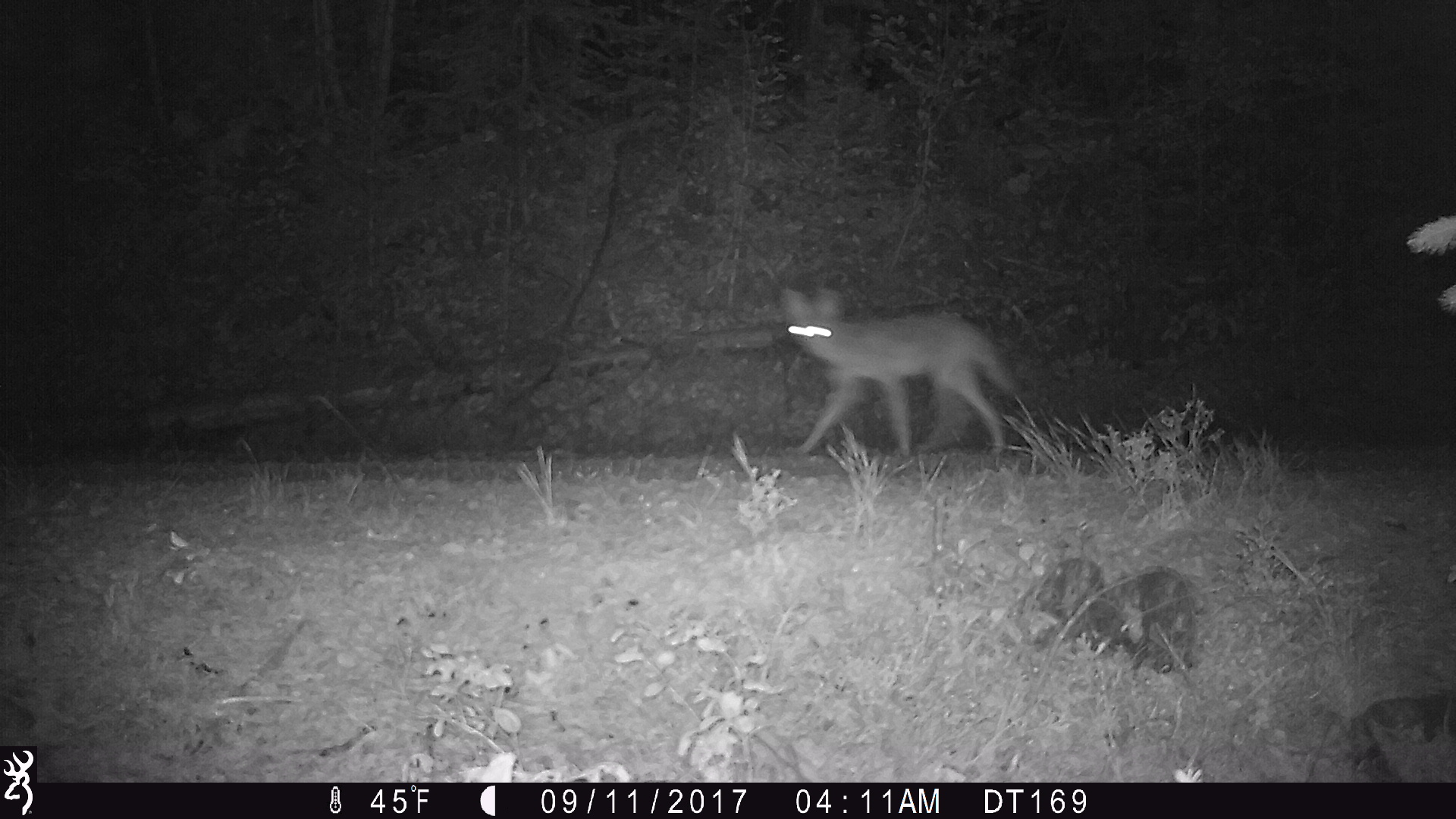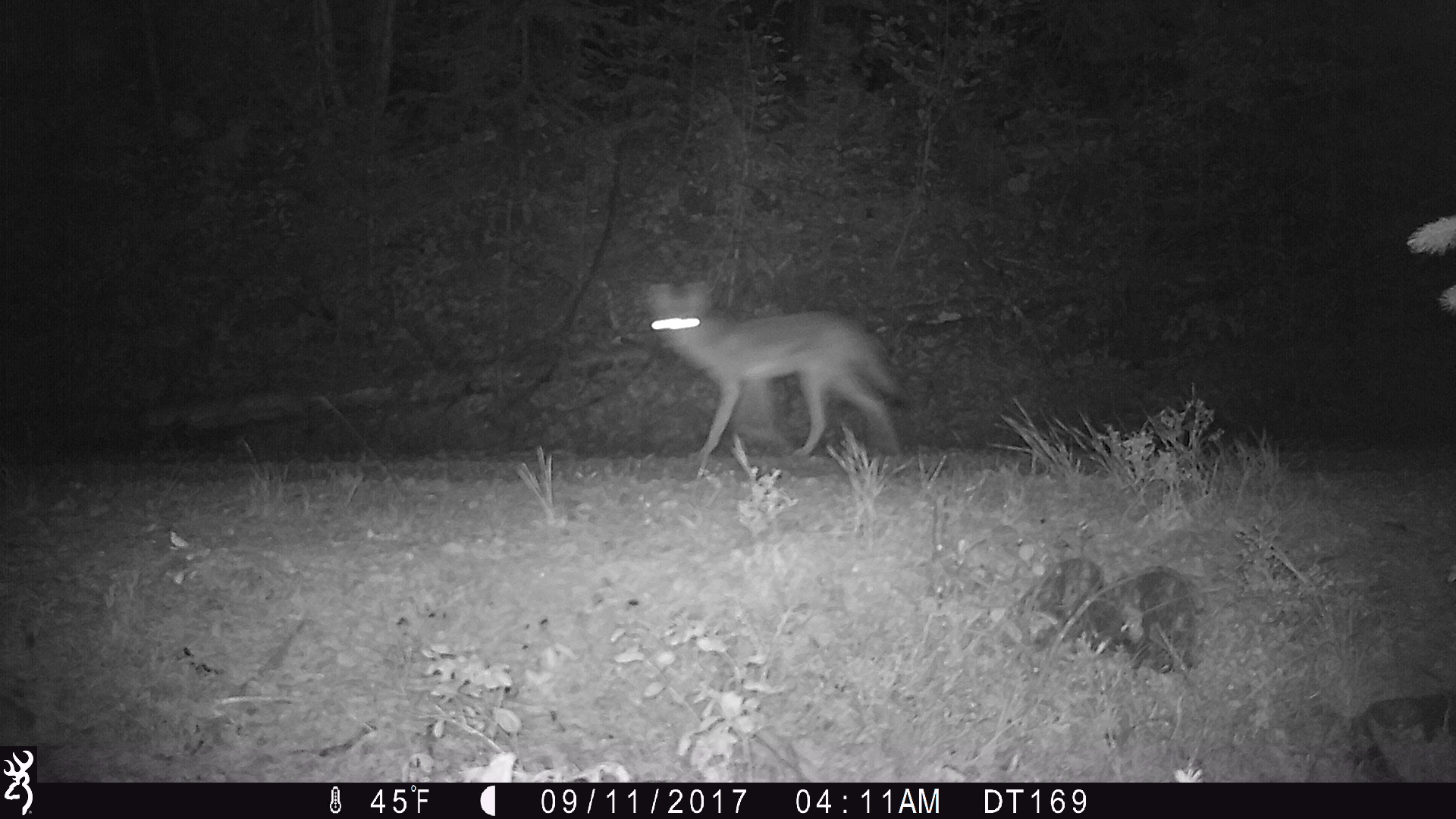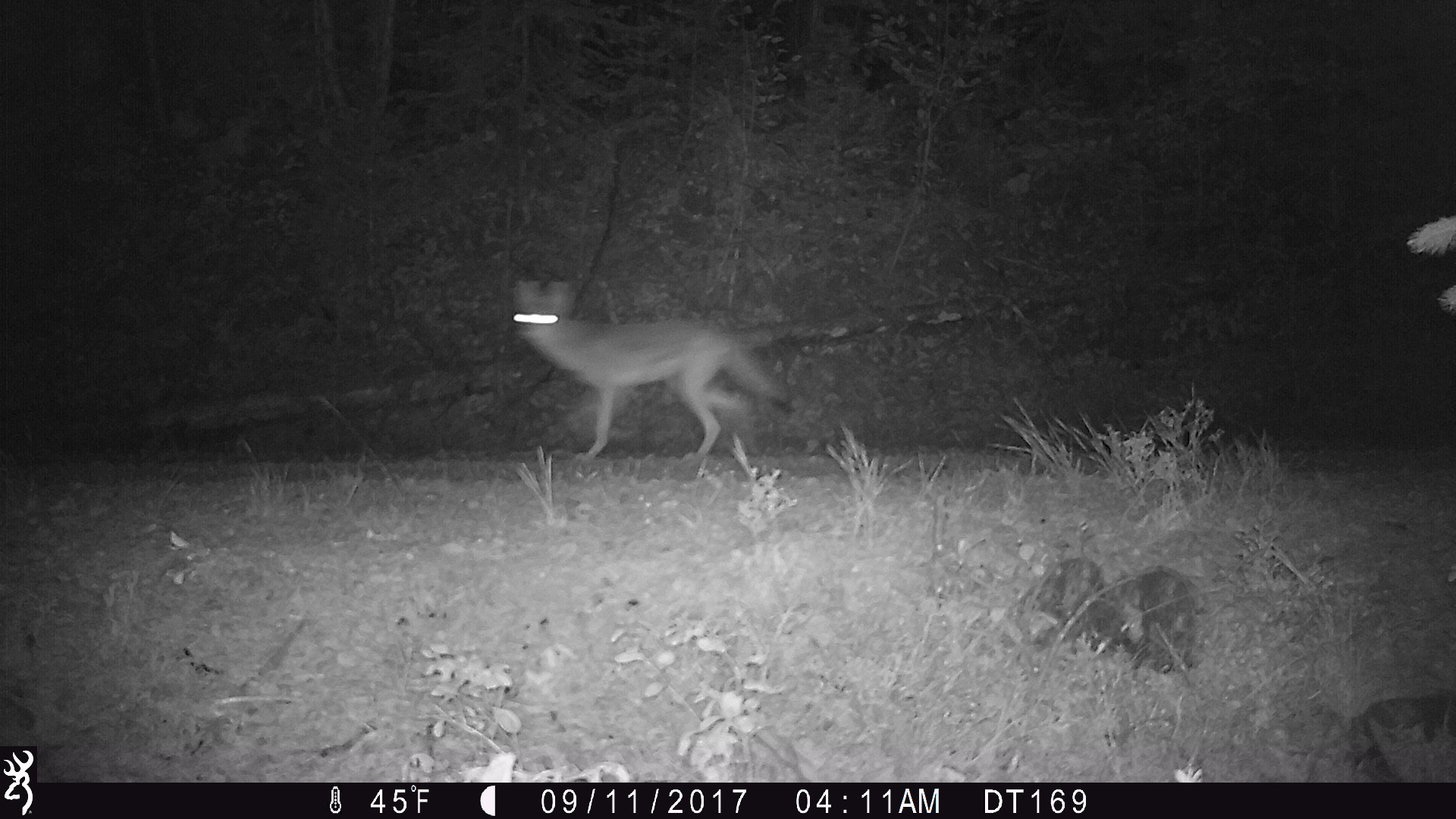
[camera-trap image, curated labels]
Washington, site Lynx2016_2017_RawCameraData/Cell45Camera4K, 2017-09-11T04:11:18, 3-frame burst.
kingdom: Animalia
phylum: Chordata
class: Mammalia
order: Carnivora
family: Canidae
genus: Canis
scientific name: Canis latrans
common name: coyote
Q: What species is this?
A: Canis latrans (coyote).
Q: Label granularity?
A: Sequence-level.